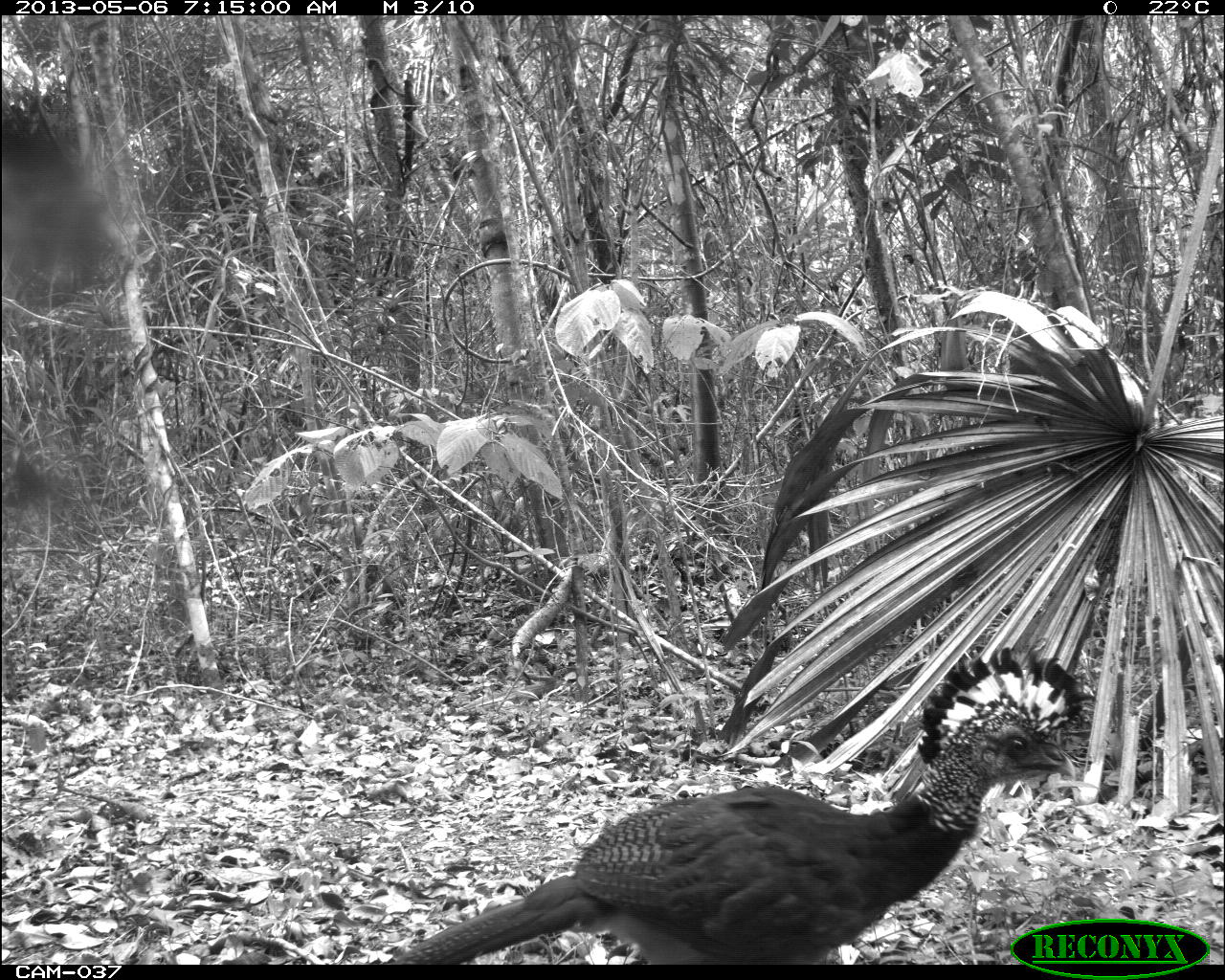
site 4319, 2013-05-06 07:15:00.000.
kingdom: Animalia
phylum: Chordata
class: Aves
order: Galliformes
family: Cracidae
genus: Crax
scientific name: Crax rubra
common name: great curassow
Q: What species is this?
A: Crax rubra (great curassow).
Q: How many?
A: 1.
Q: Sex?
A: Female.